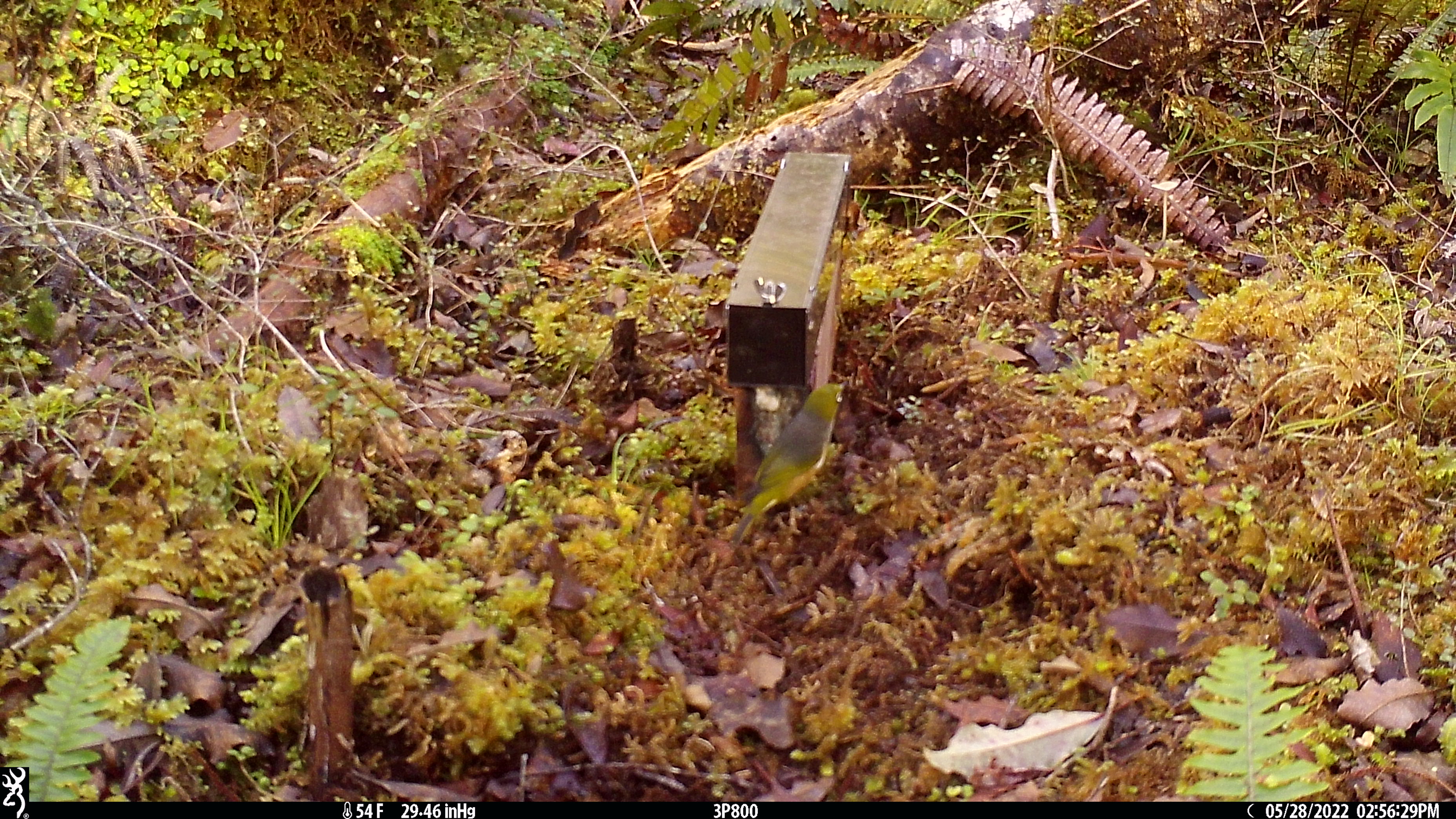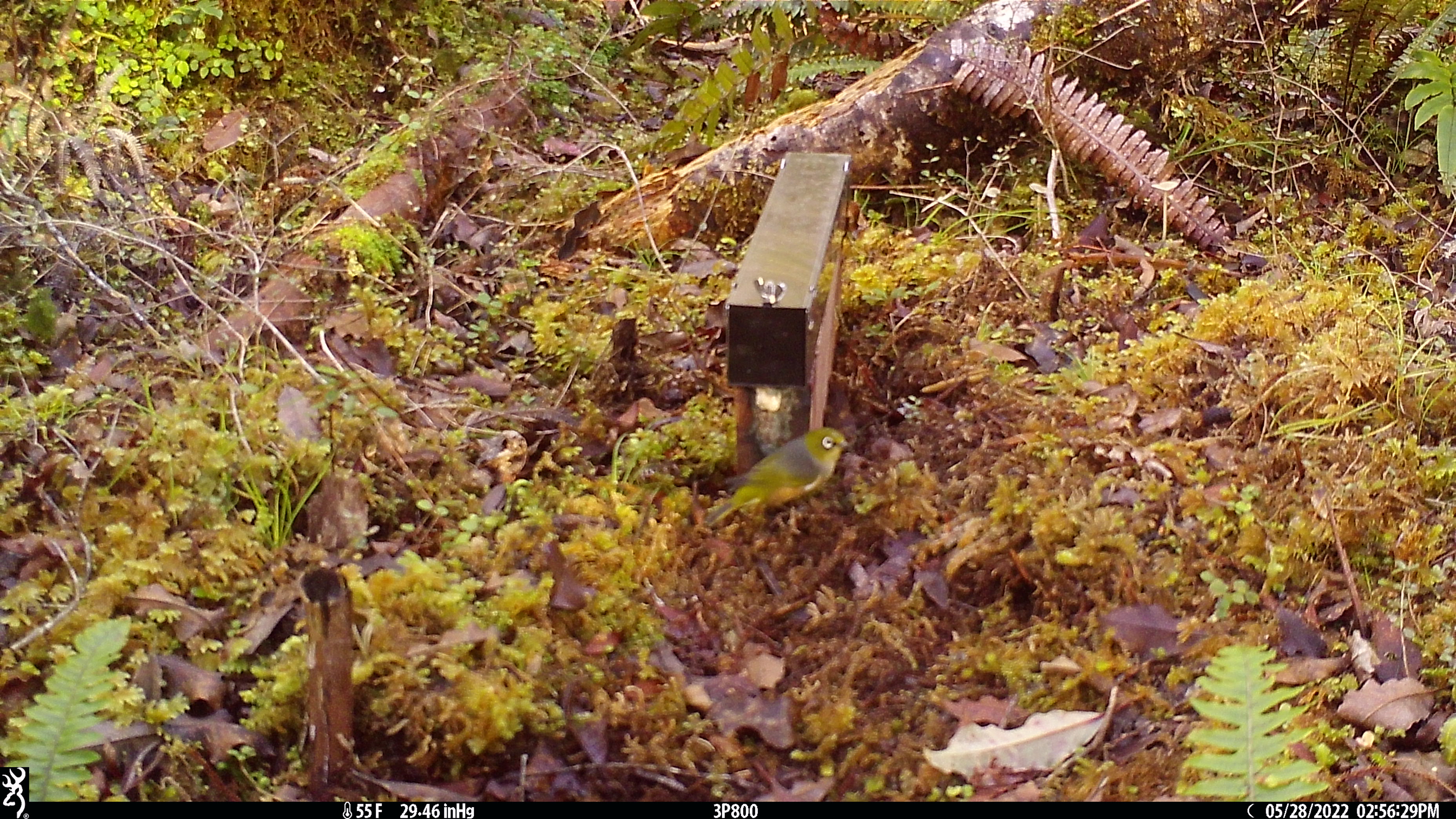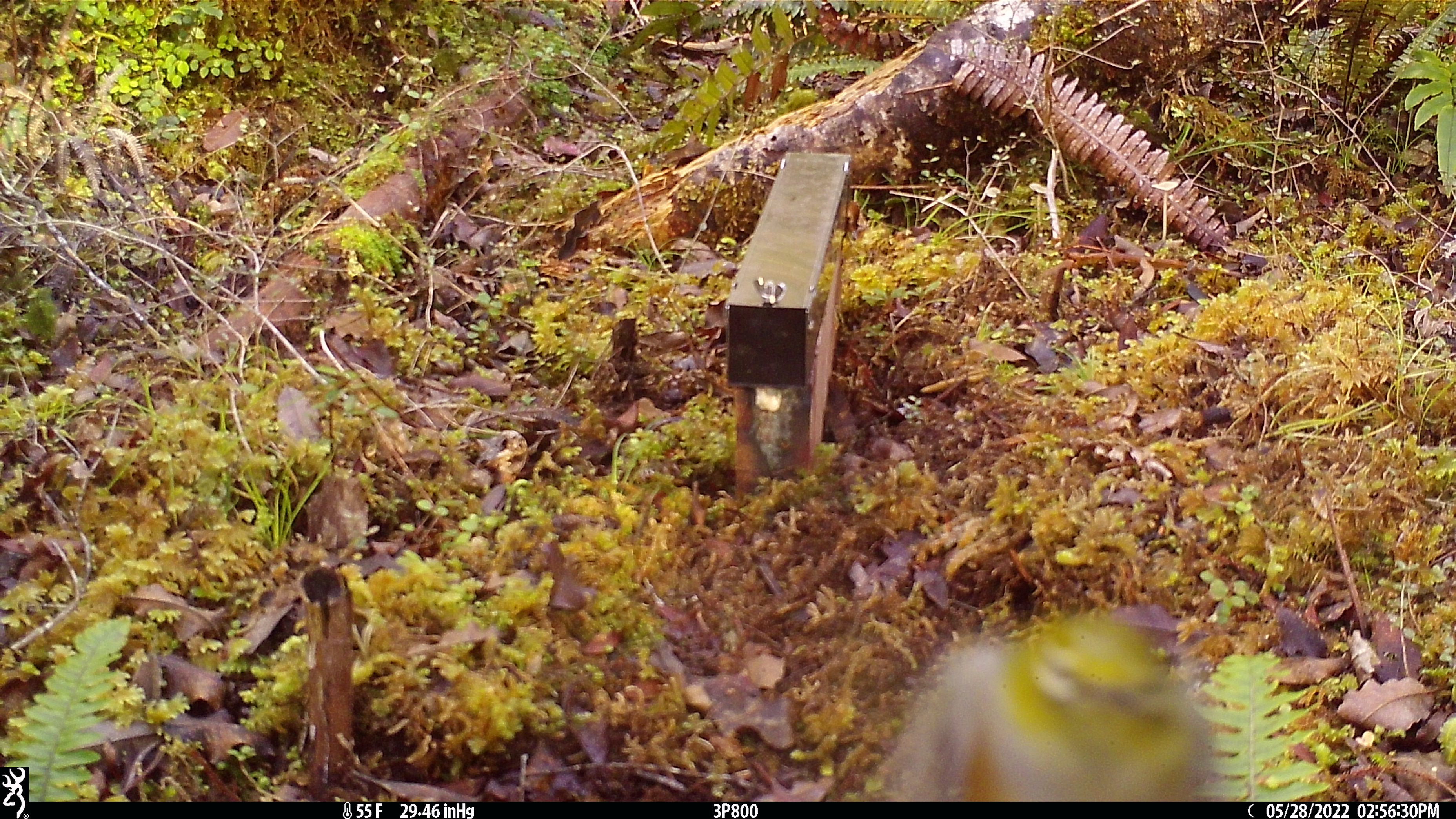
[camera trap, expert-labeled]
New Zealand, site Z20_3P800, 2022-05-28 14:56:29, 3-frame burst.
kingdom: Animalia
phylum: Chordata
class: Aves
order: Passeriformes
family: Zosteropidae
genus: Zosterops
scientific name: Zosterops lateralis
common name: silvereye